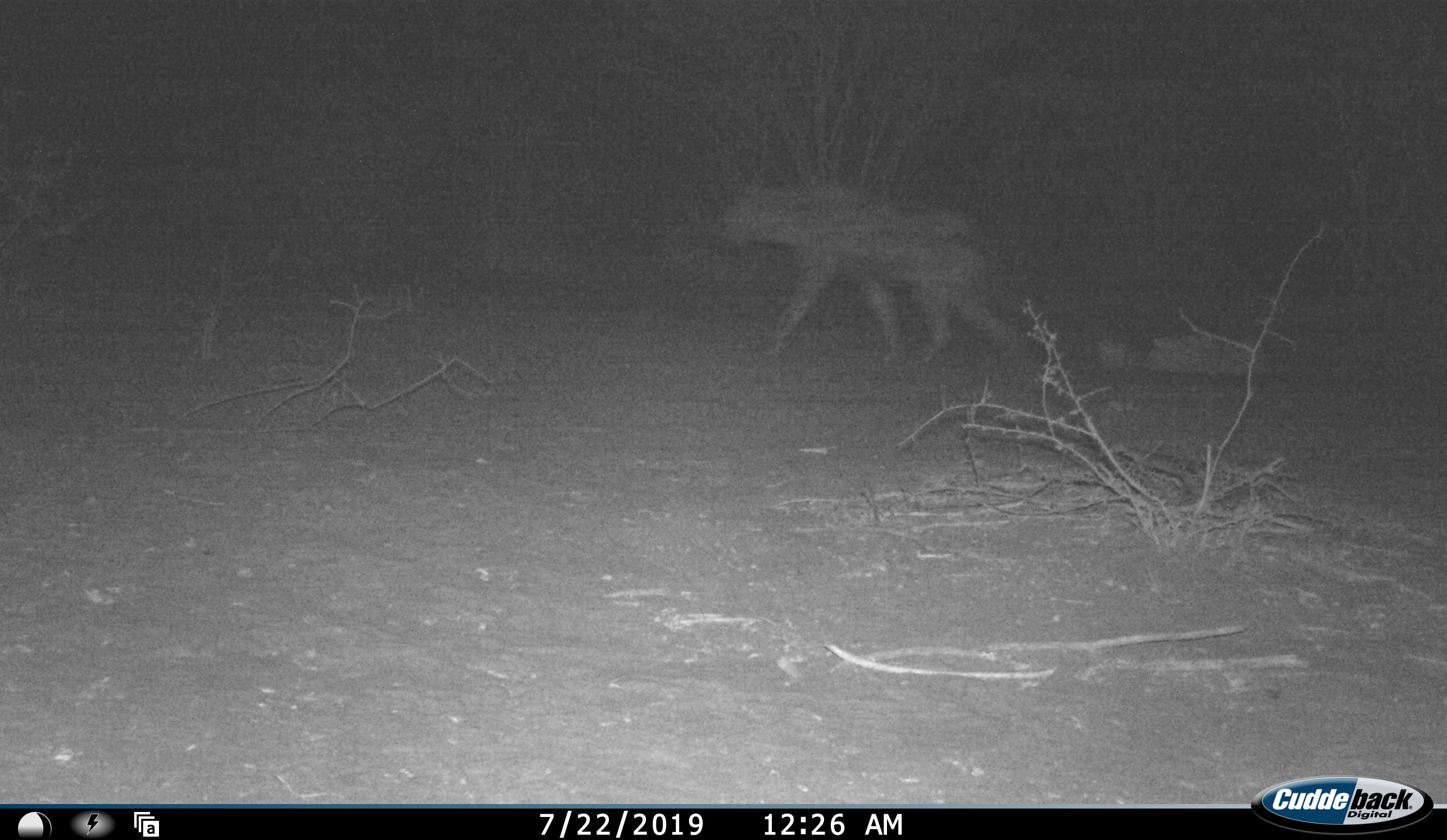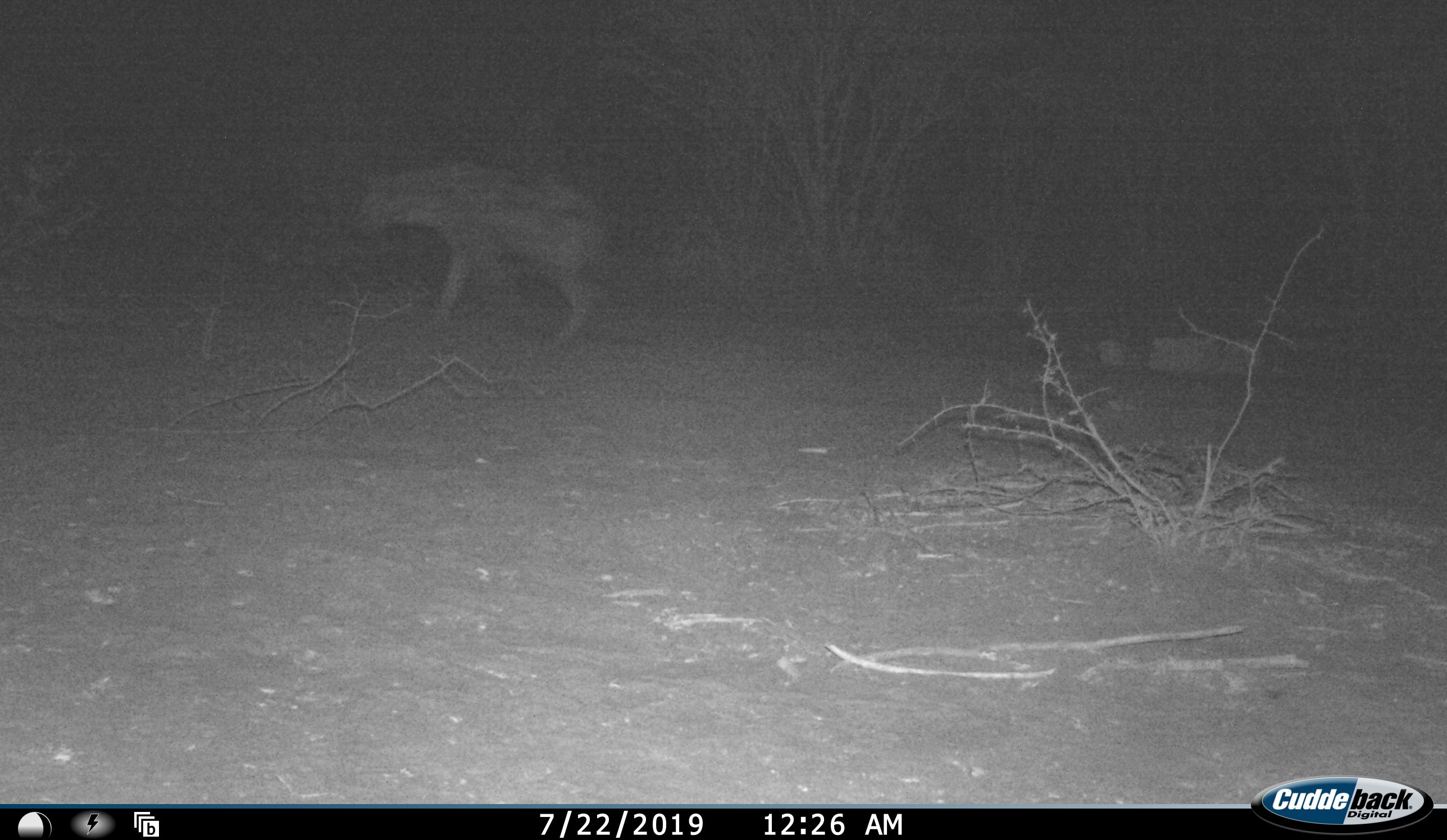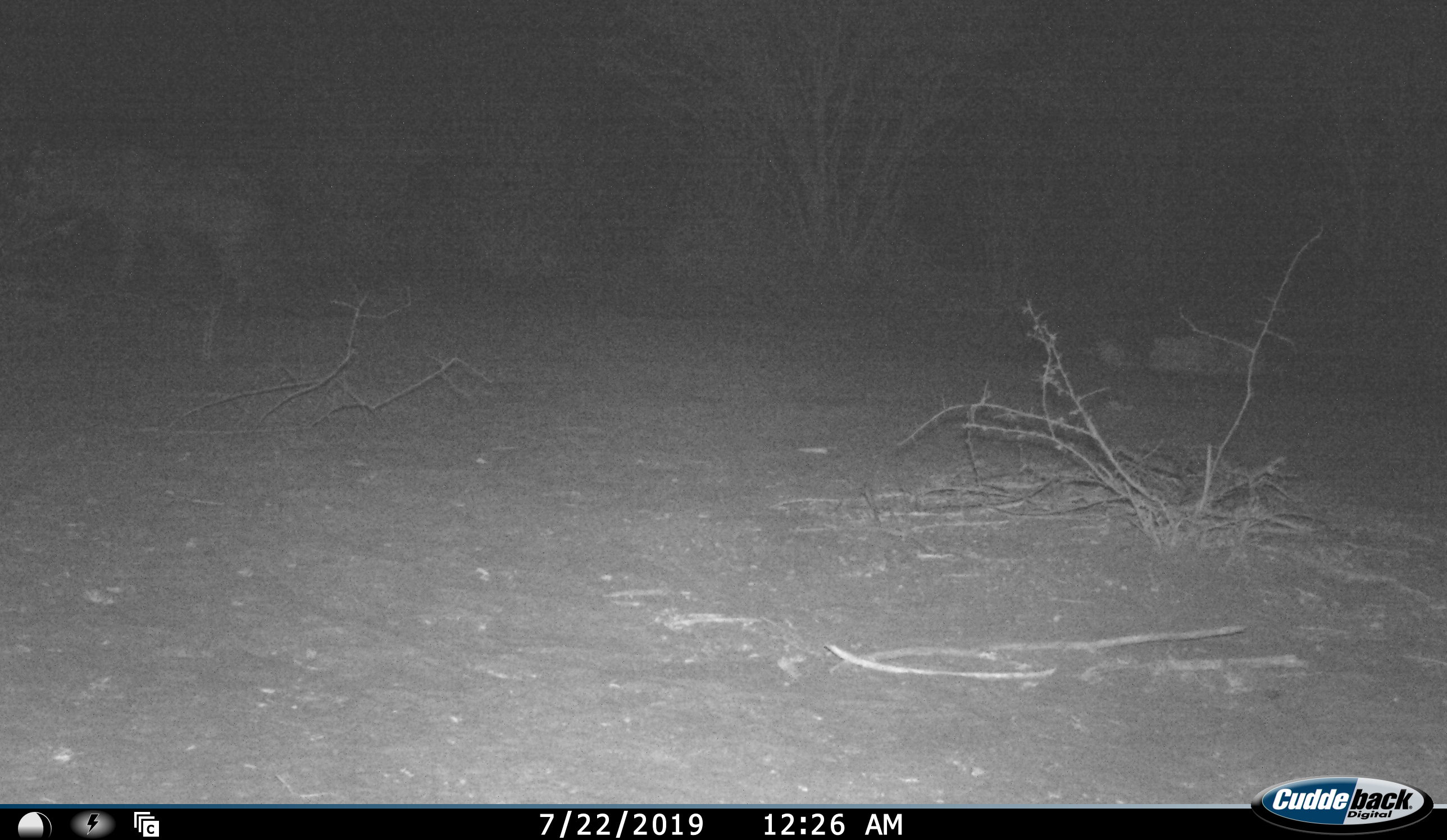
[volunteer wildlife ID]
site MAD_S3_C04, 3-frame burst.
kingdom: Animalia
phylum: Chordata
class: Mammalia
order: Carnivora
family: Hyaenidae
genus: Crocuta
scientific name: Crocuta crocuta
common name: spotted hyena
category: hyenaspotted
Hyenaspotted (spotted hyena) (Crocuta crocuta), count 1. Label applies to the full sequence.